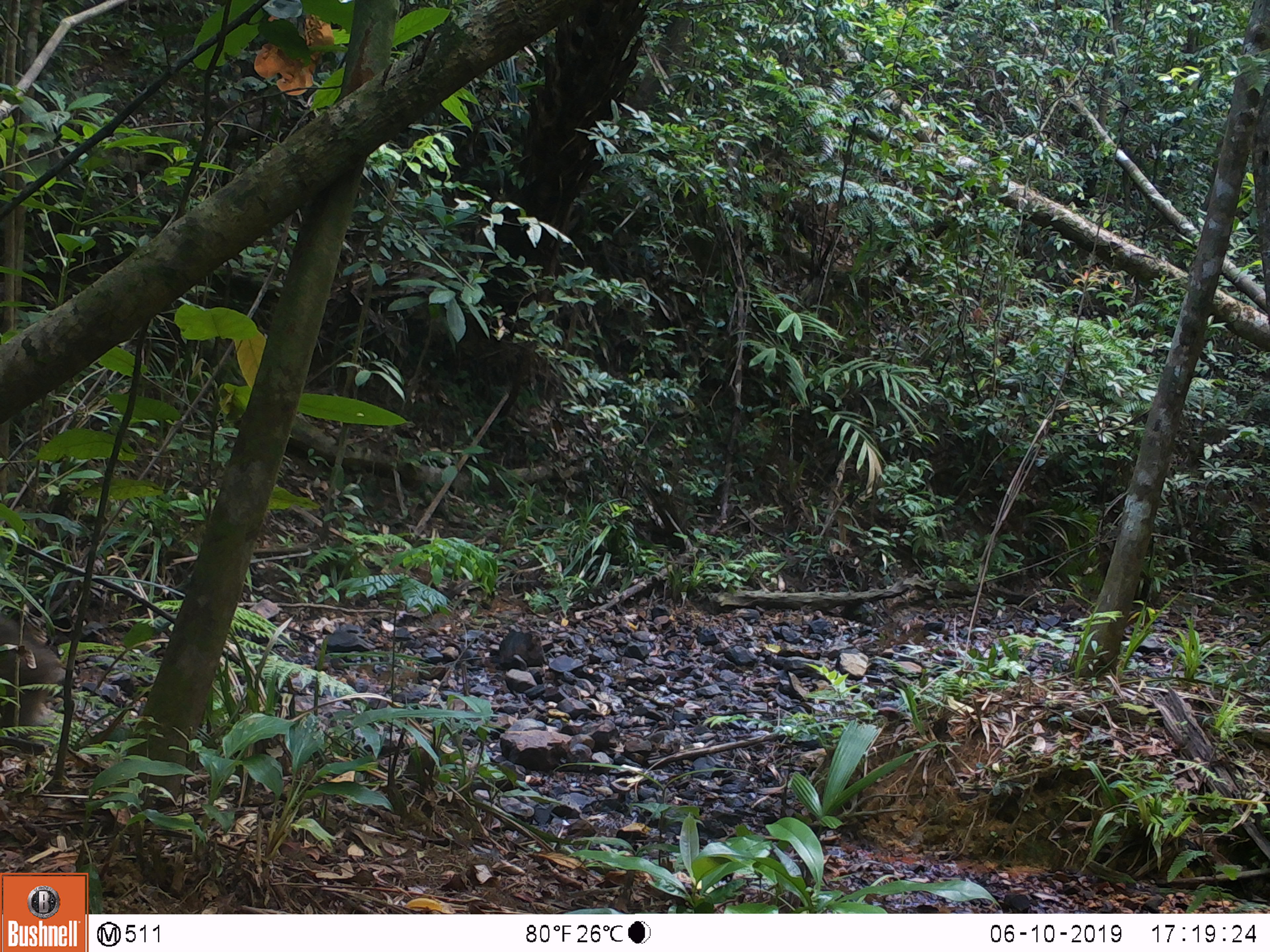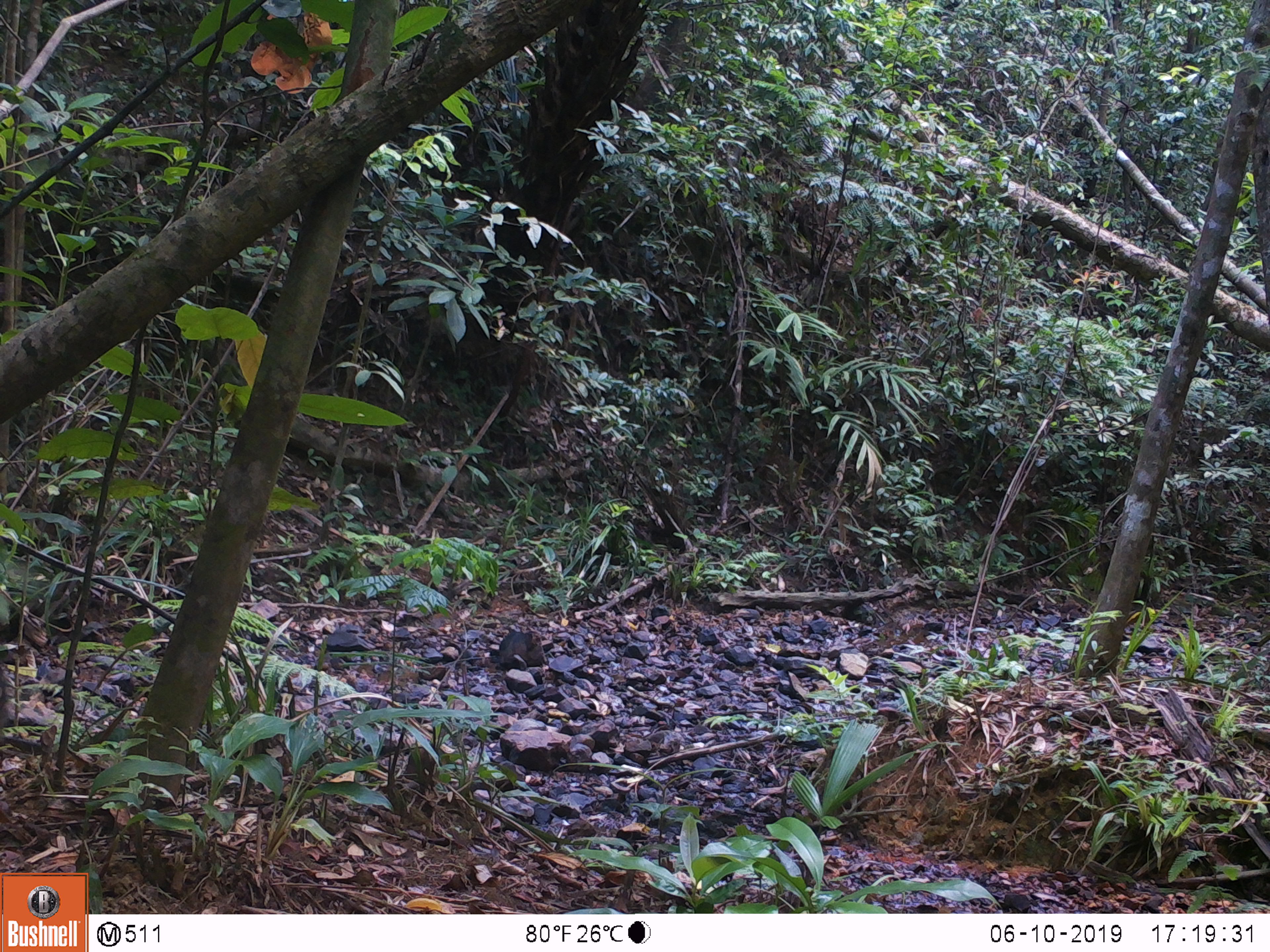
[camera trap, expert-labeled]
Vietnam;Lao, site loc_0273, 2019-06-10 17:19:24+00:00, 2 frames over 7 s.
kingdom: Animalia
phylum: Chordata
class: Mammalia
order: Artiodactyla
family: Suidae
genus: Sus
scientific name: Sus scrofa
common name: eurasian wild pig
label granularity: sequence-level